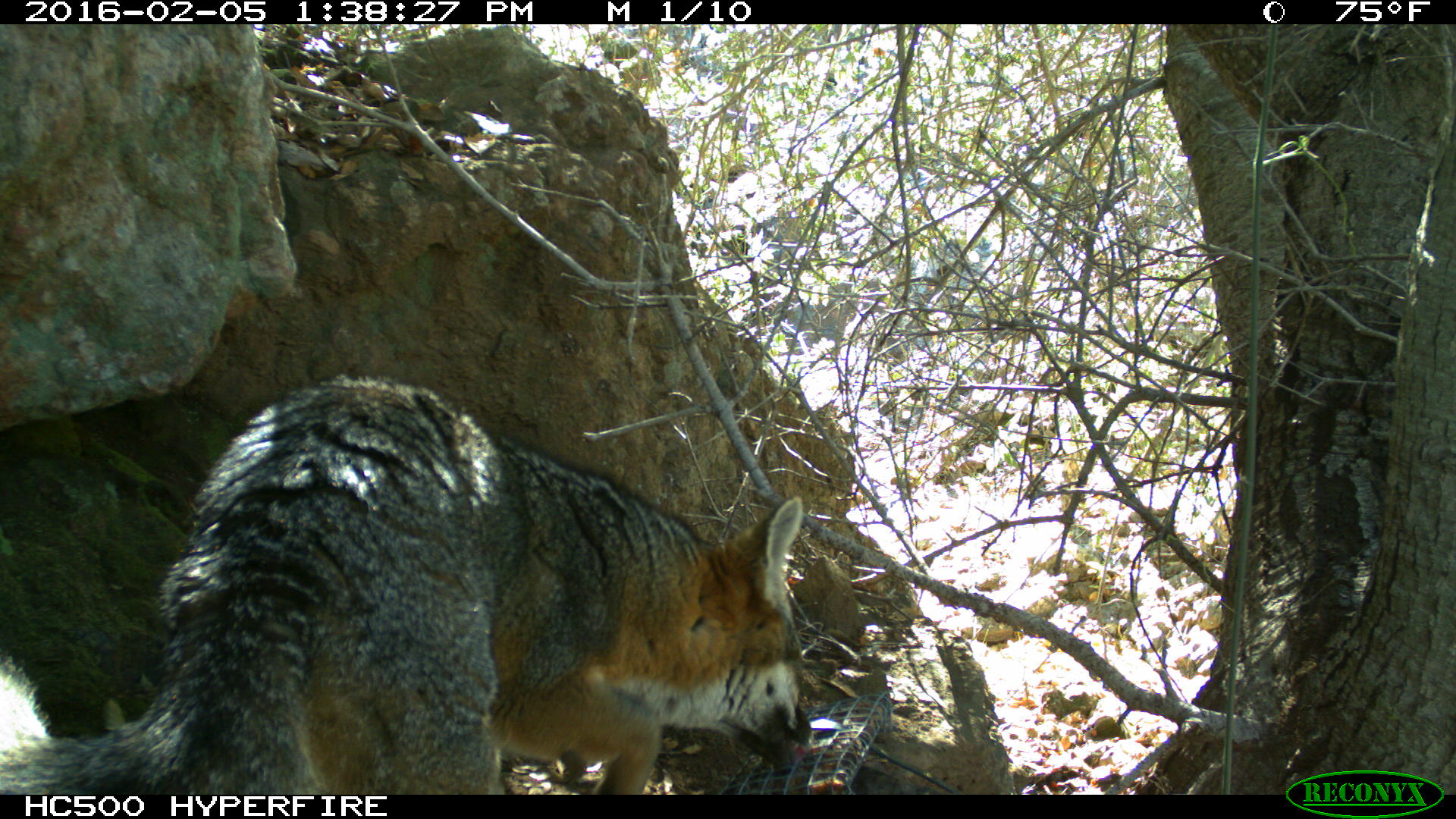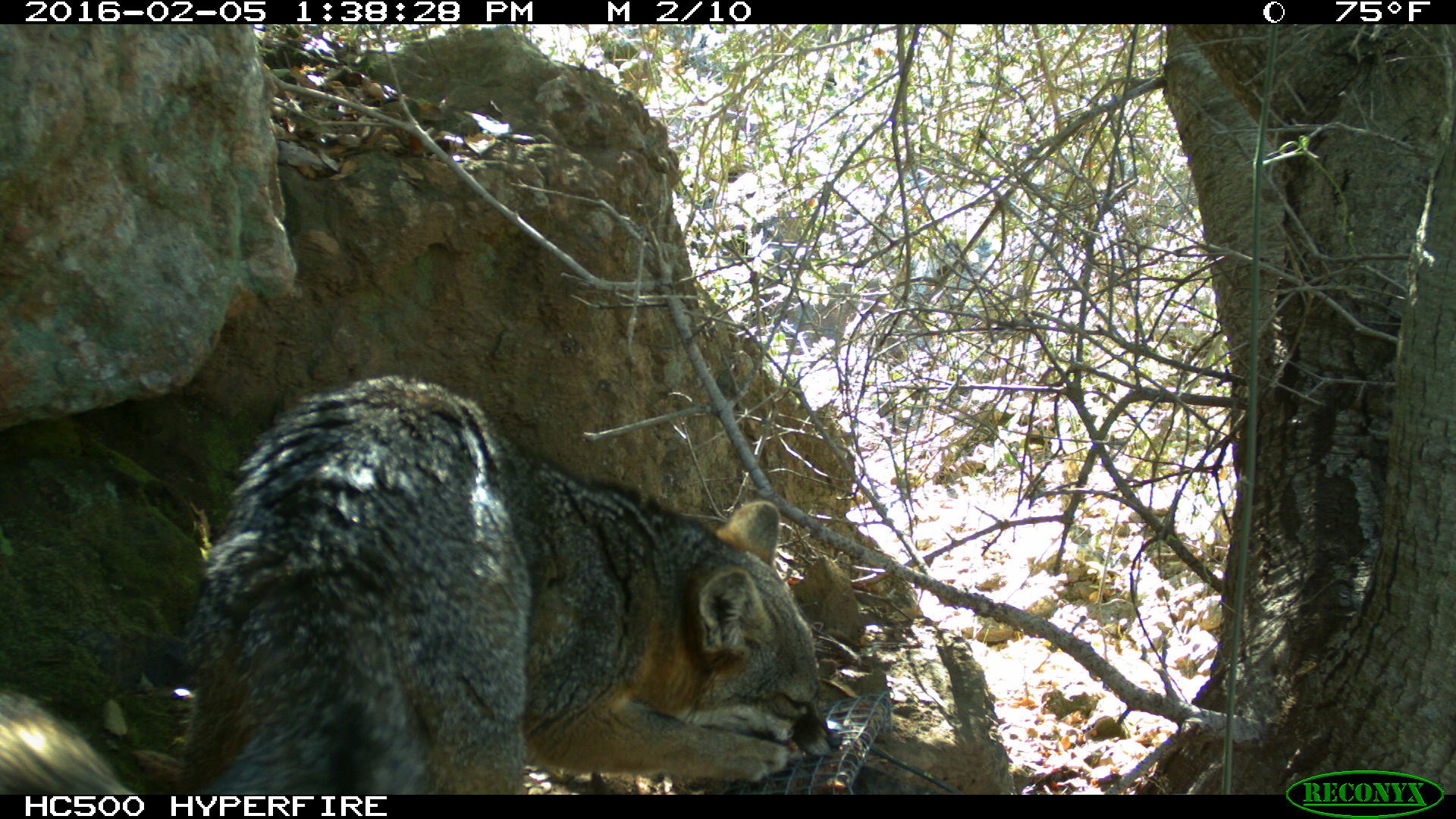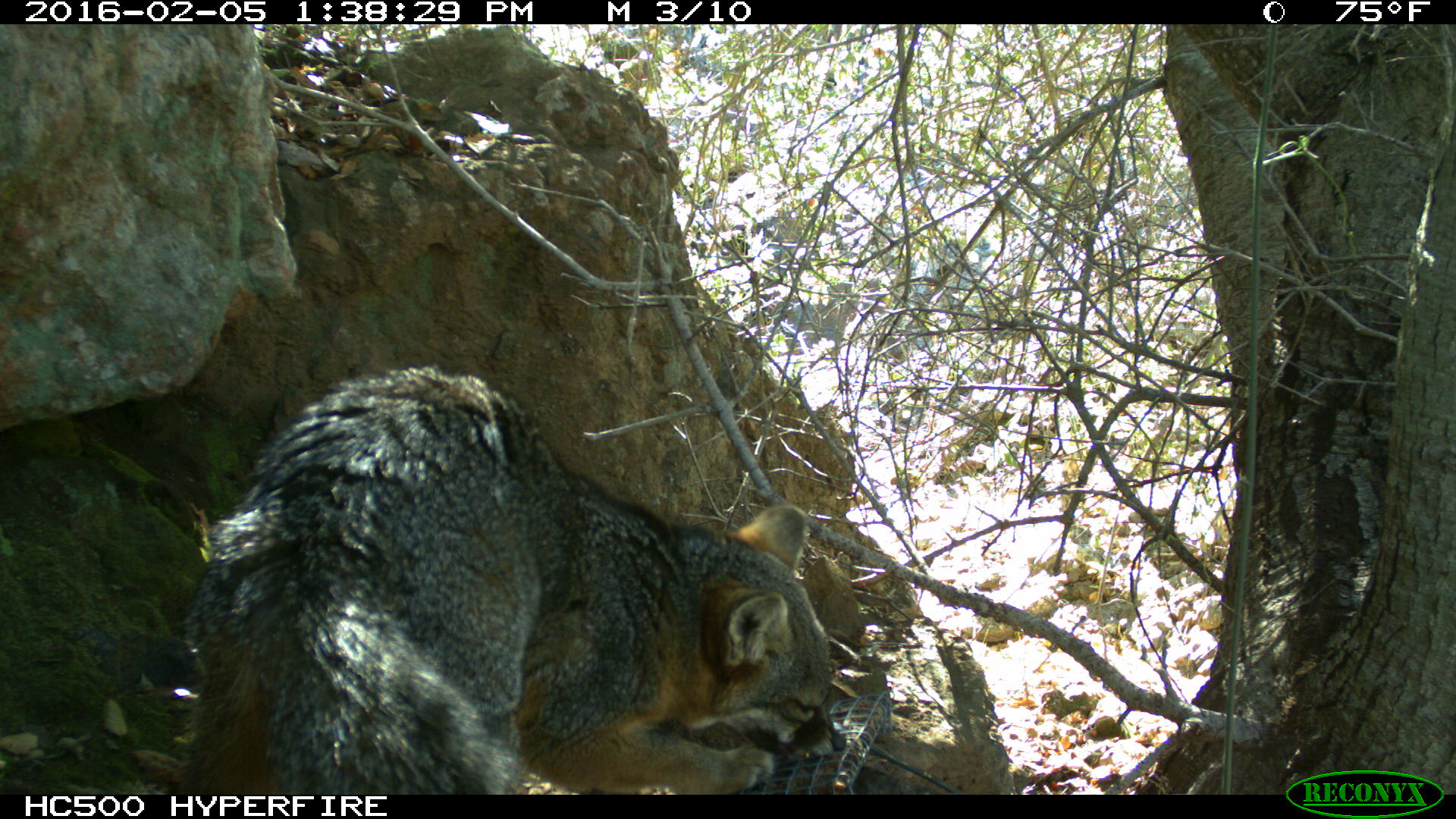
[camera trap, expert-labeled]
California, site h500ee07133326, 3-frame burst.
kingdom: Animalia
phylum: Chordata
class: Mammalia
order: Carnivora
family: Canidae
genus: Urocyon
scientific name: Urocyon littoralis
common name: island fox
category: fox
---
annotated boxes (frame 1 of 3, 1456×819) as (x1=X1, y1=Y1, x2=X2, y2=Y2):
fox: (x1=0, y1=371, x2=808, y2=794)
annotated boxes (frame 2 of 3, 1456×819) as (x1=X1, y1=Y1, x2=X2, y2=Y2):
fox: (x1=0, y1=374, x2=839, y2=794)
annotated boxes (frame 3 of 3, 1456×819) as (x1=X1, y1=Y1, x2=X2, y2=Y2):
fox: (x1=174, y1=366, x2=848, y2=794)